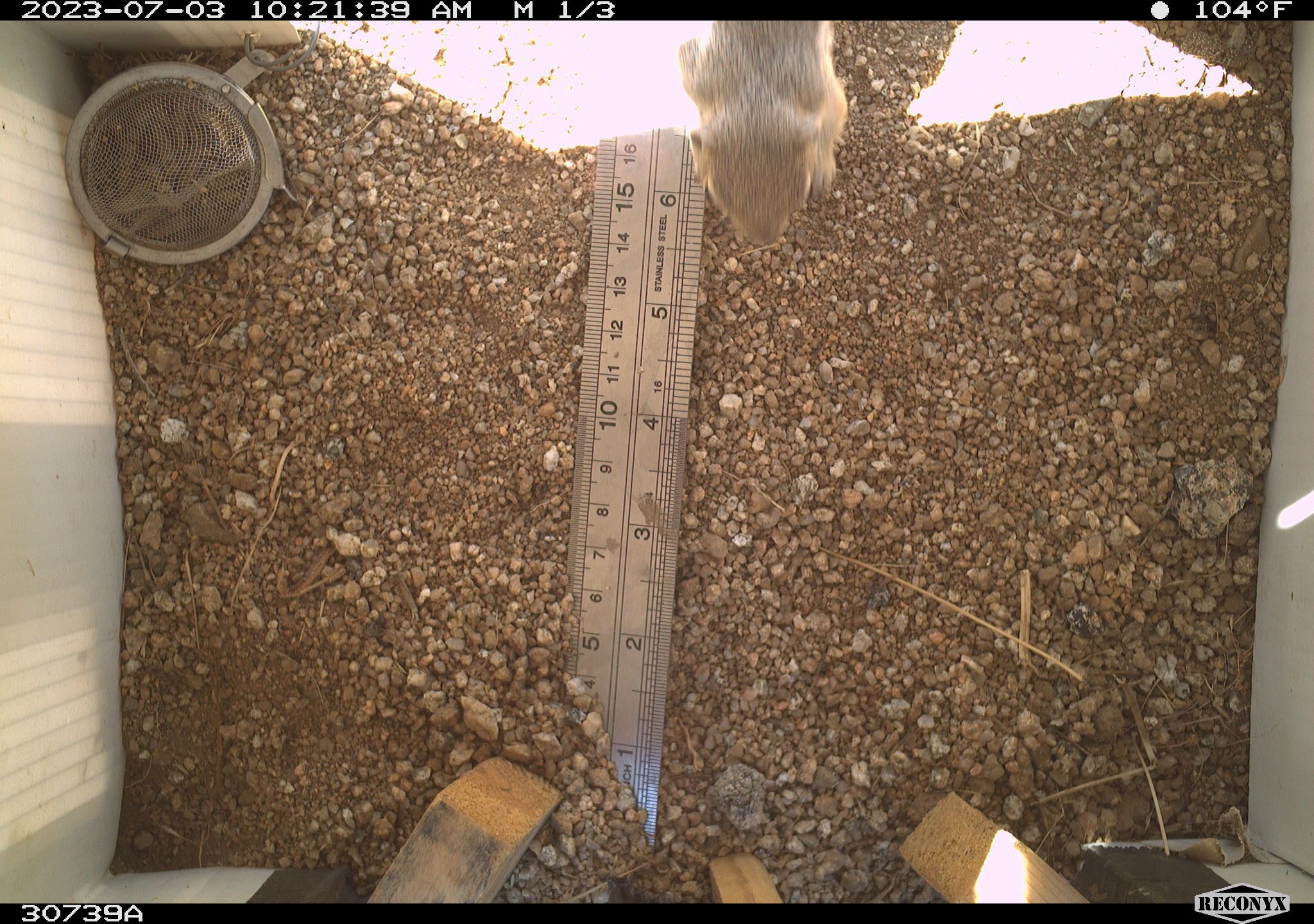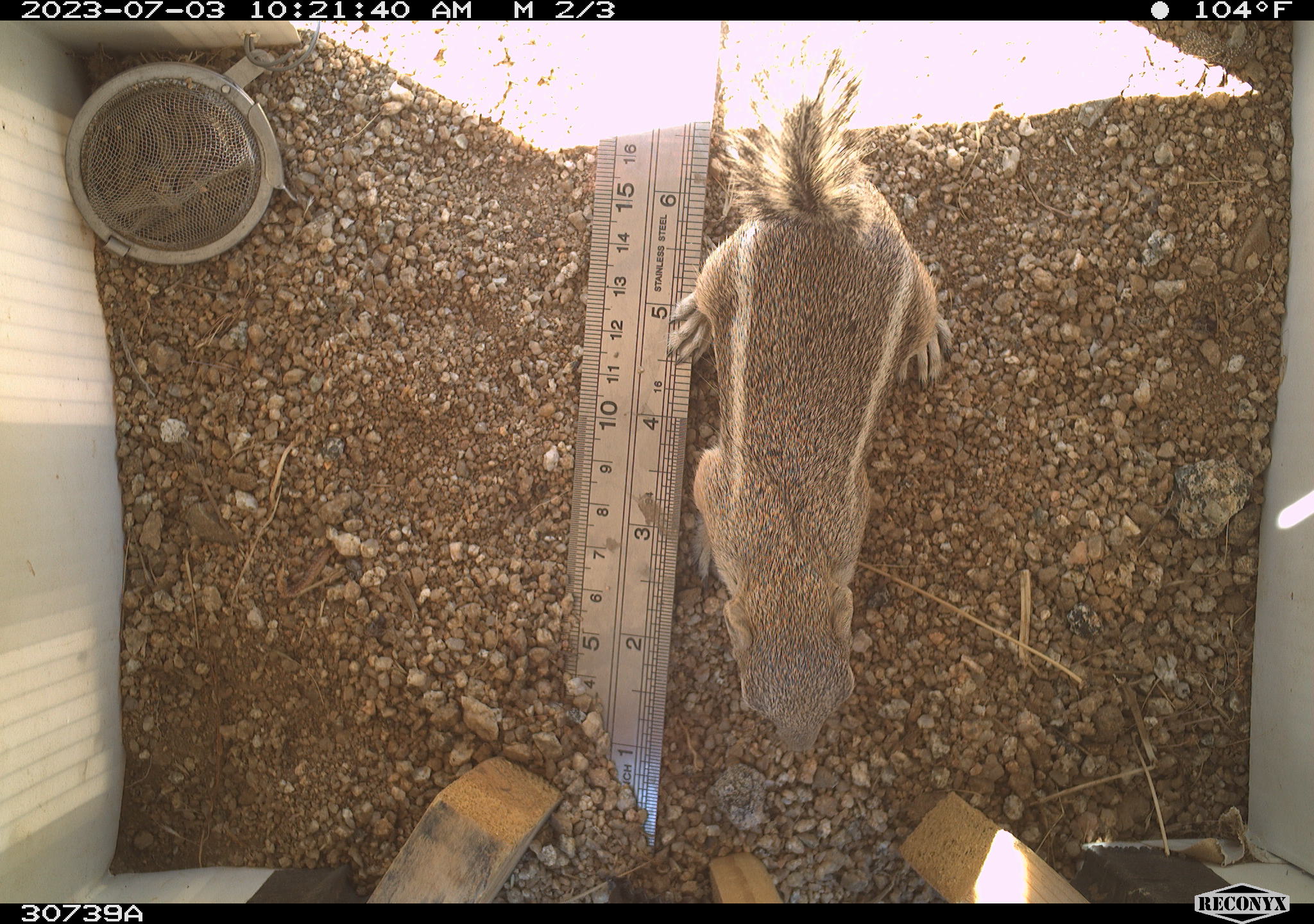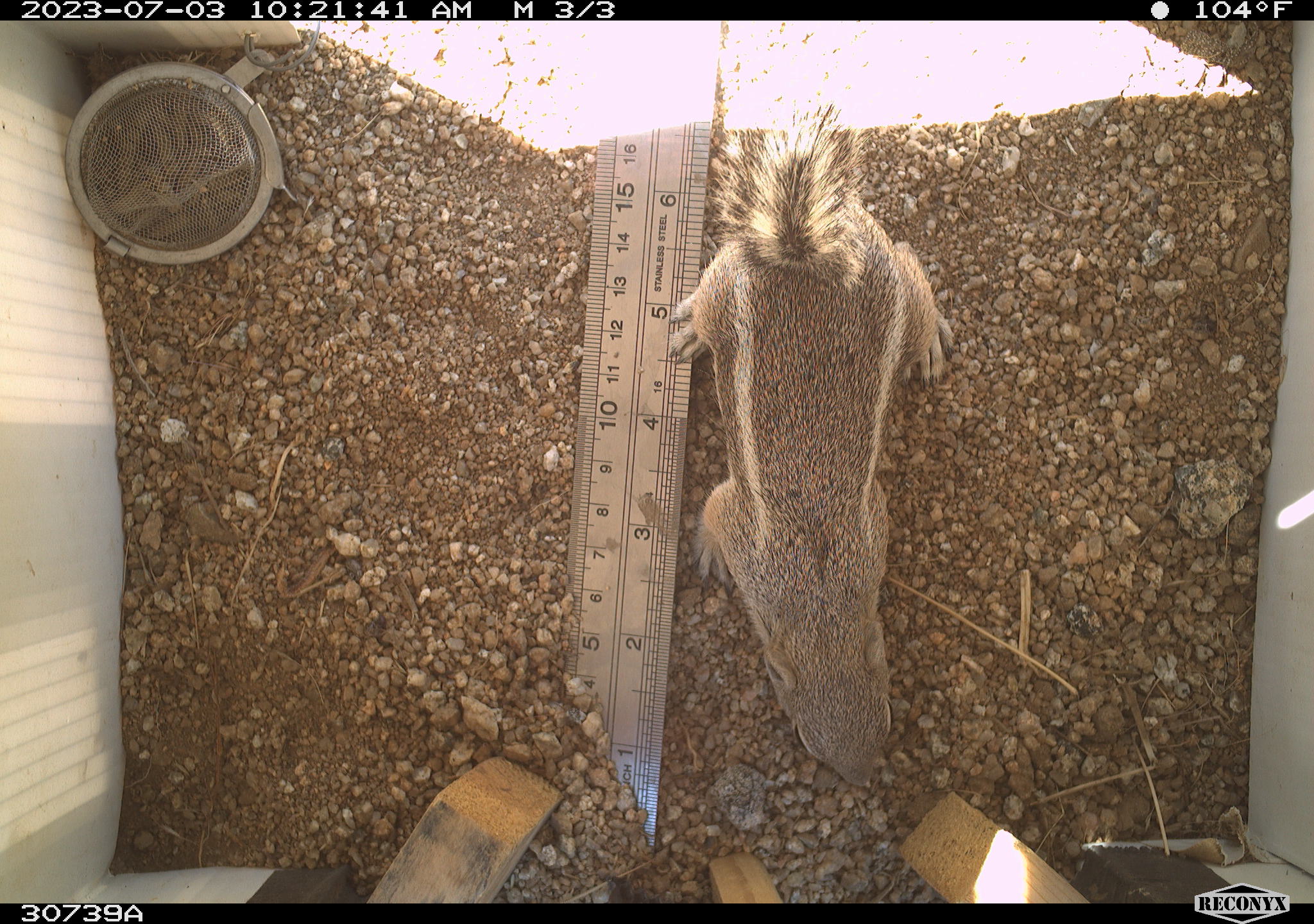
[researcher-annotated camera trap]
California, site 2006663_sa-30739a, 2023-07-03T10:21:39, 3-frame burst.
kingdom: Animalia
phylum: Chordata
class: Mammalia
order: Rodentia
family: Sciuridae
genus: Ammospermophilus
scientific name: Ammospermophilus leucurus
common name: white-tailed antelope squirrel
White-tailed antelope squirrel (Ammospermophilus leucurus).